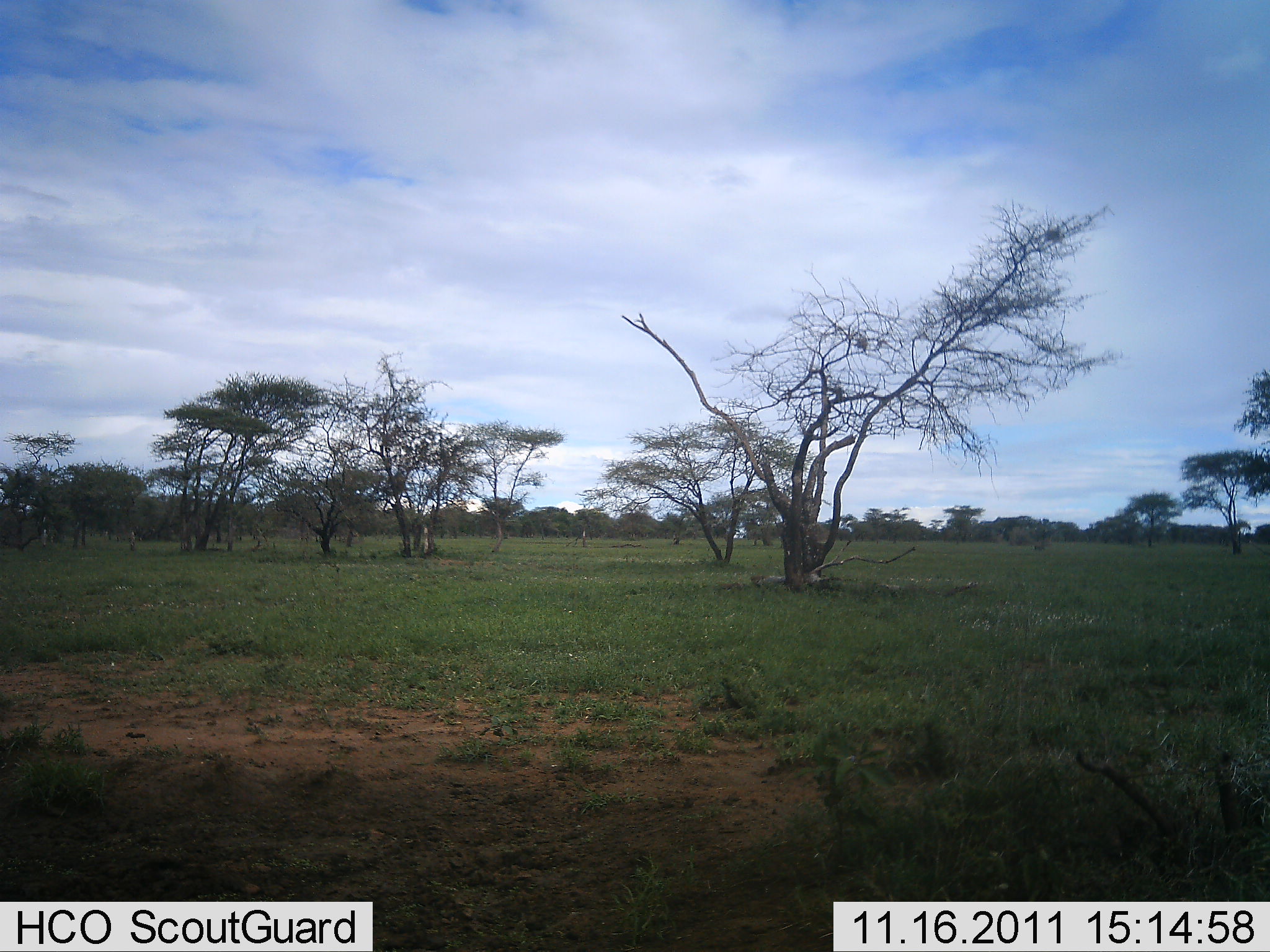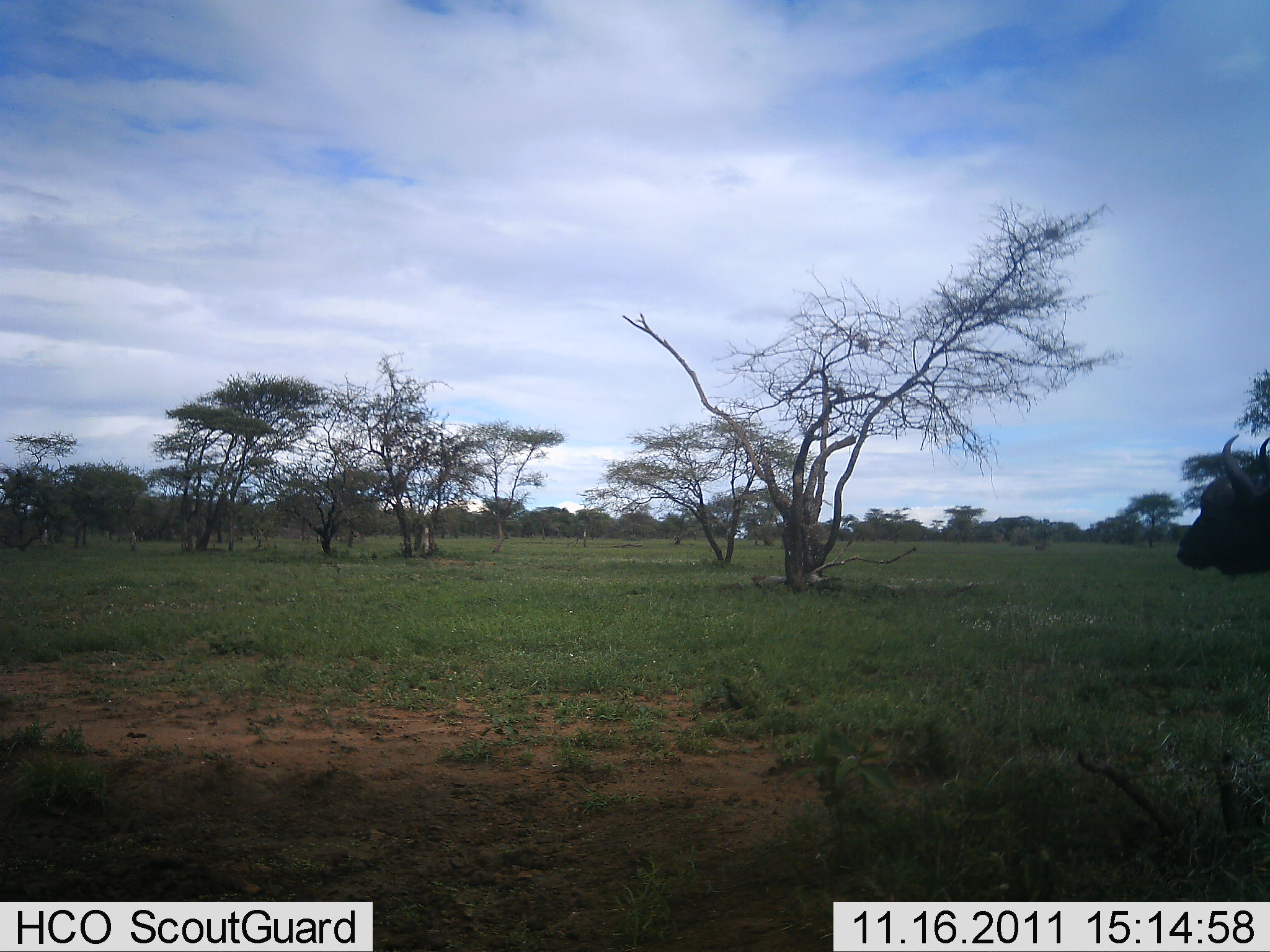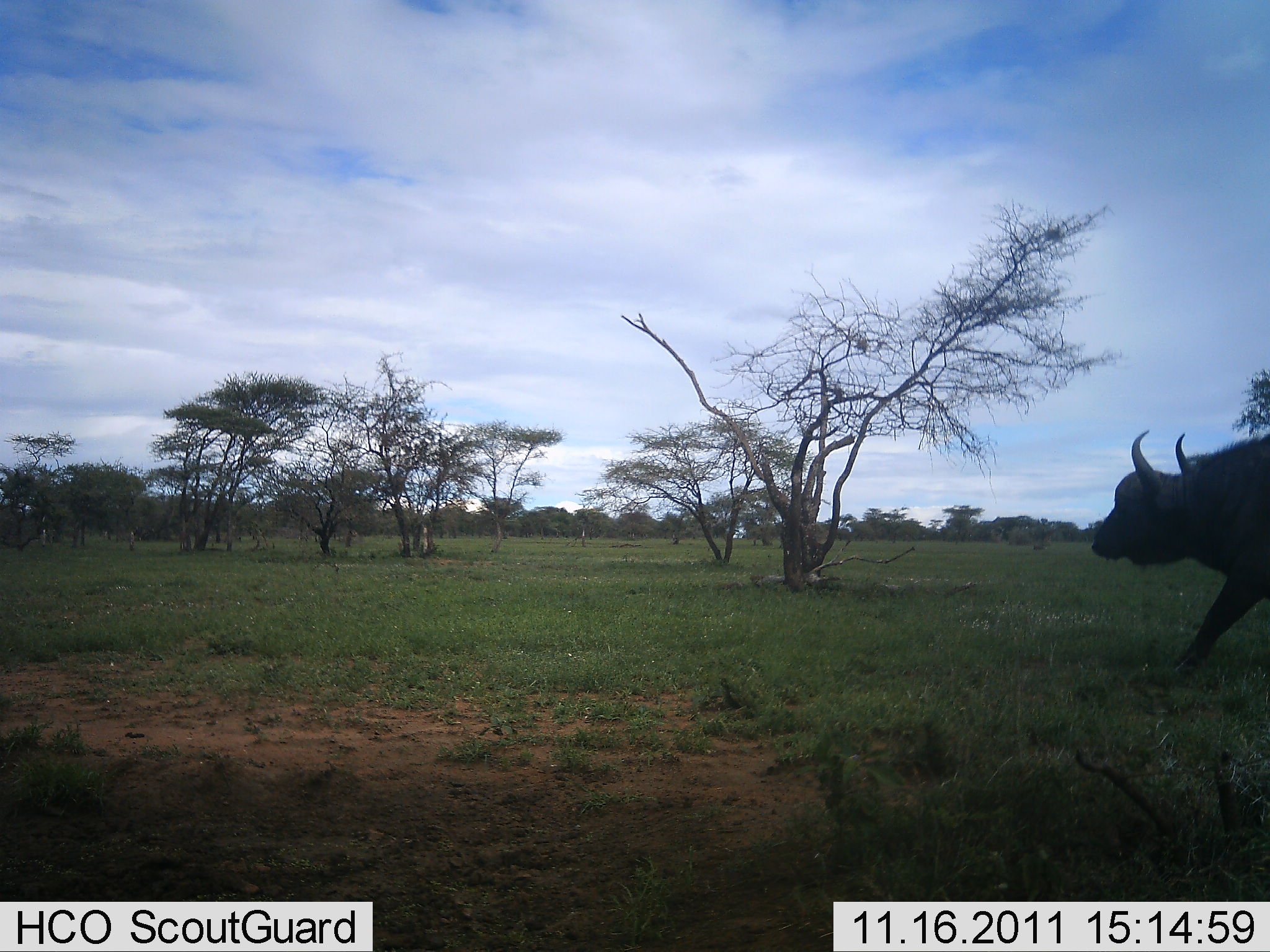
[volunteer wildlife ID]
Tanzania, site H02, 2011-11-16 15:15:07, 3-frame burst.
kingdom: Animalia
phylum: Chordata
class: Mammalia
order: Artiodactyla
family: Bovidae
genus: Syncerus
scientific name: Syncerus caffer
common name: cape buffalo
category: buffalo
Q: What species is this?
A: Buffalo (cape buffalo) (Syncerus caffer).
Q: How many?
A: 1.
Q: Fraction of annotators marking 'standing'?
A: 7%.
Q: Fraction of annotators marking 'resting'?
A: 0%.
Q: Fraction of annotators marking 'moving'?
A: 100%.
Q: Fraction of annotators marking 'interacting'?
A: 0%.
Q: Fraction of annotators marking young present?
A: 0%.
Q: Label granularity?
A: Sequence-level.